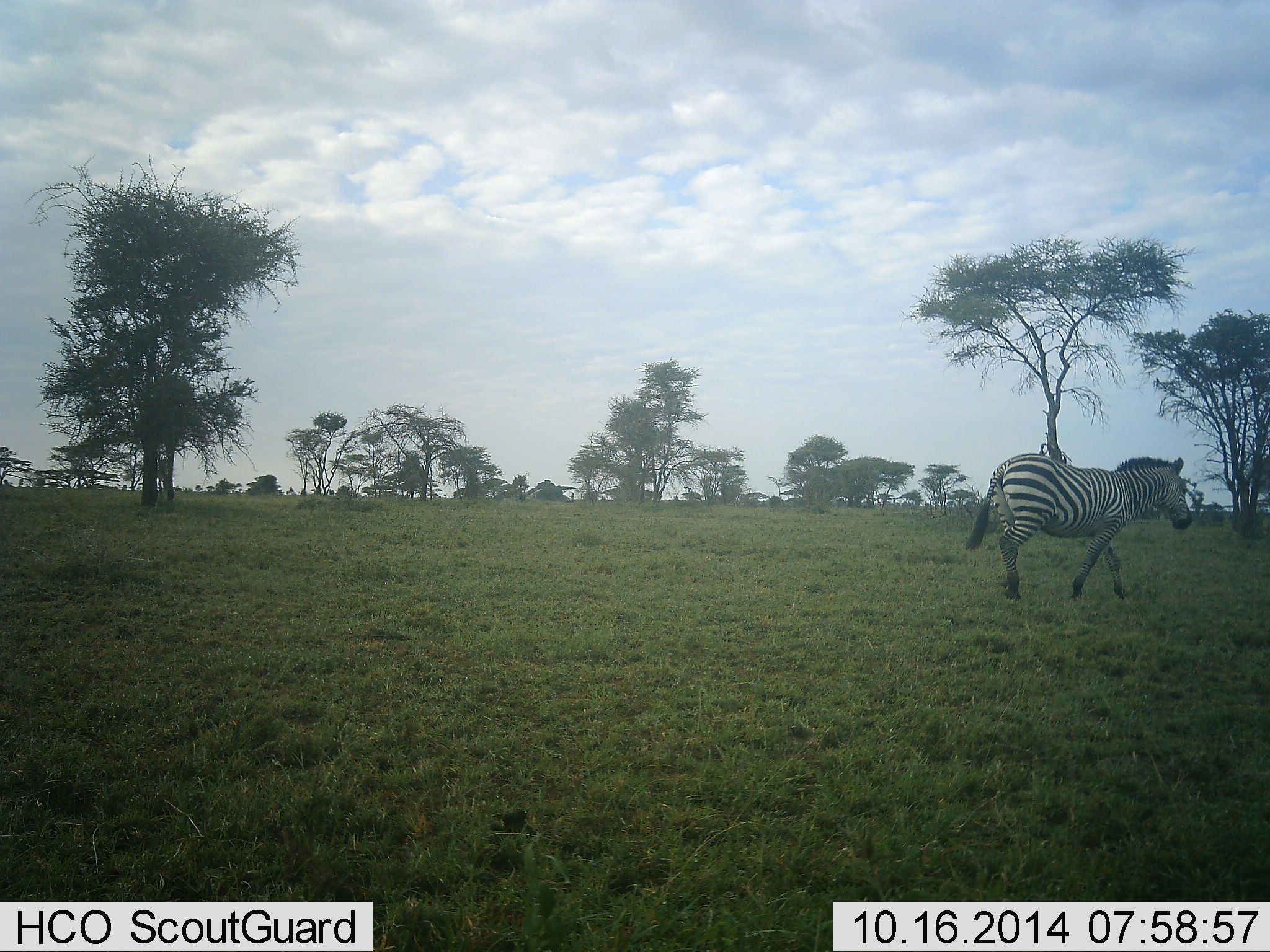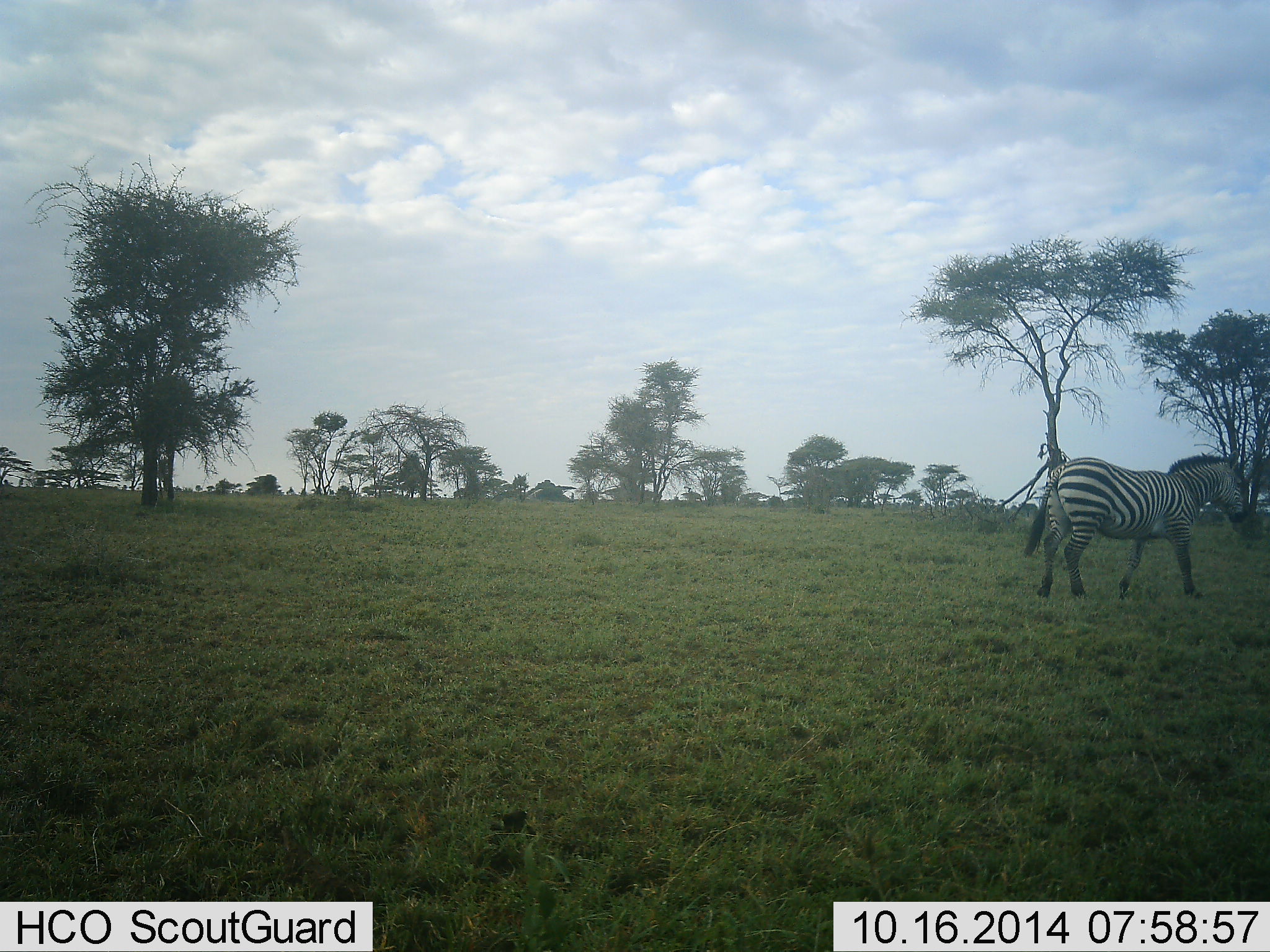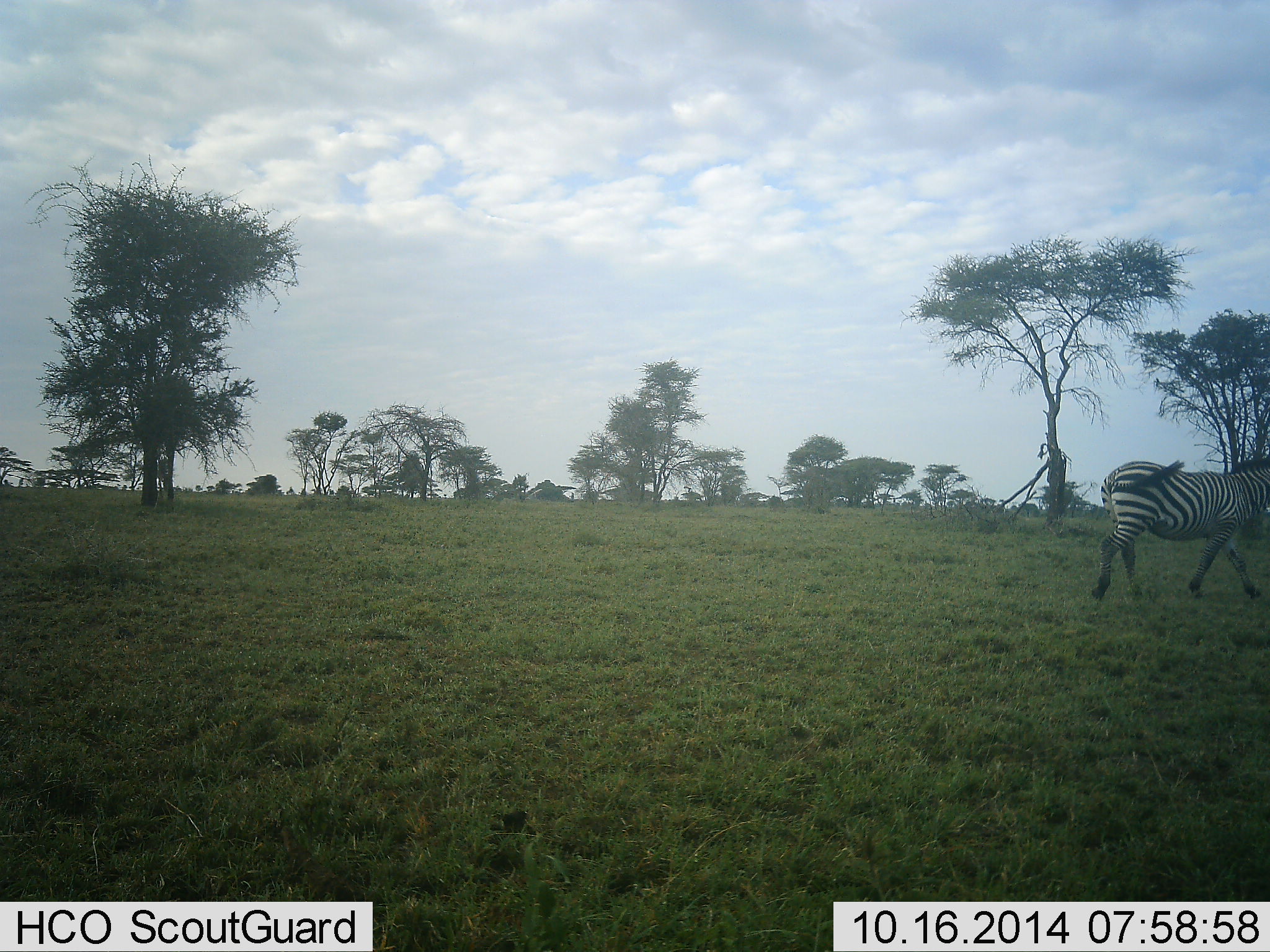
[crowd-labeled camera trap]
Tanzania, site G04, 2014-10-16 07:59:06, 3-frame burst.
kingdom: Animalia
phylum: Chordata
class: Mammalia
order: Perissodactyla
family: Equidae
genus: Equus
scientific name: Equus quagga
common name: plains zebra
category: zebra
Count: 1.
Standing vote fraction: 0%.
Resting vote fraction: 0%.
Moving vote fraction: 100%.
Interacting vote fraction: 0%.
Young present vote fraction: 0%.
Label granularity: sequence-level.